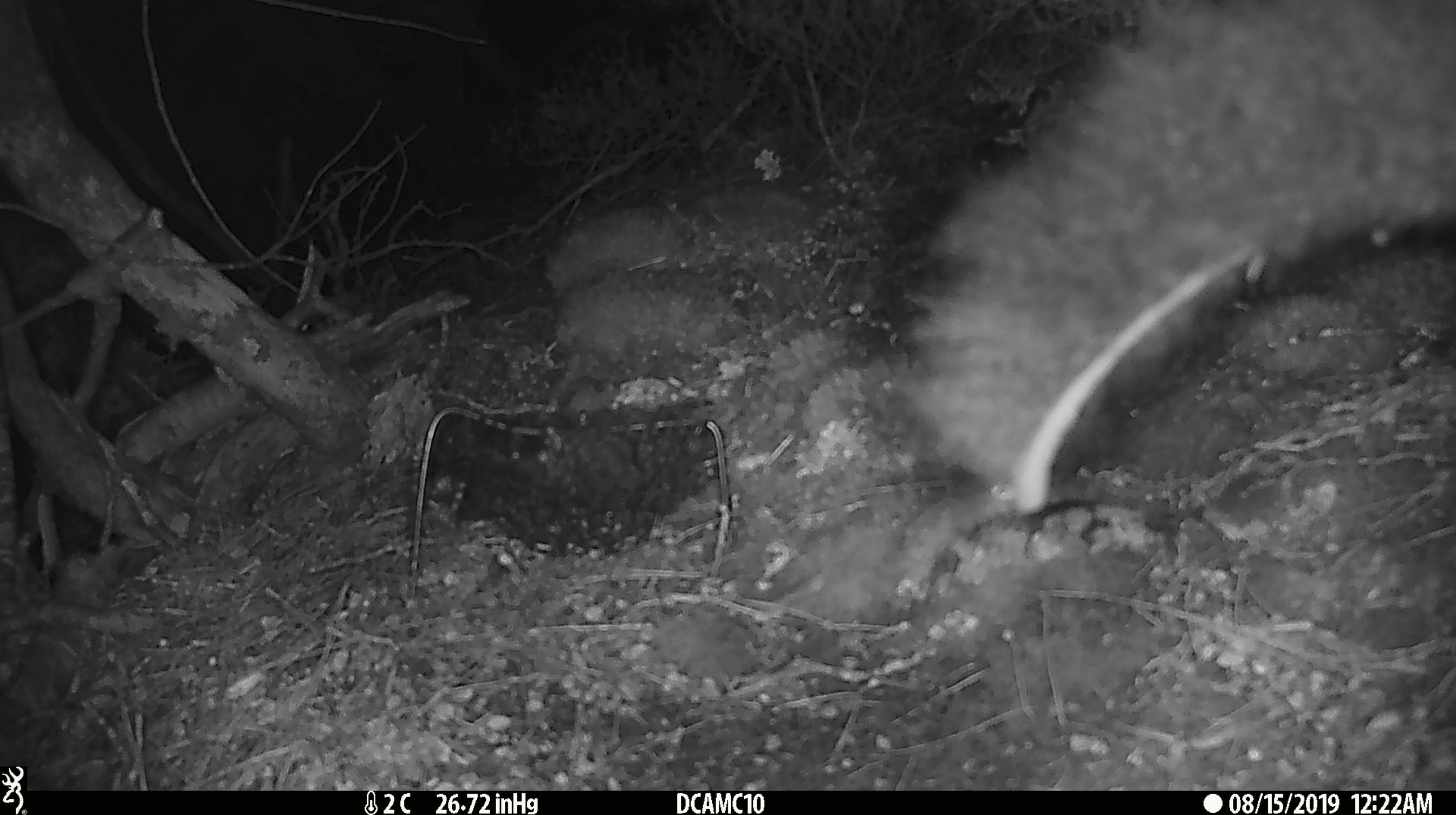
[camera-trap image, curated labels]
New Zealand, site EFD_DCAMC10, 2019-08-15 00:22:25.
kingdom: Animalia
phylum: Chordata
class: Mammalia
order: Diprotodontia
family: Phalangeridae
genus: Trichosurus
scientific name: Trichosurus vulpecula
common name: common brushtail possum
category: possum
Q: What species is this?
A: Possum (common brushtail possum) (Trichosurus vulpecula).